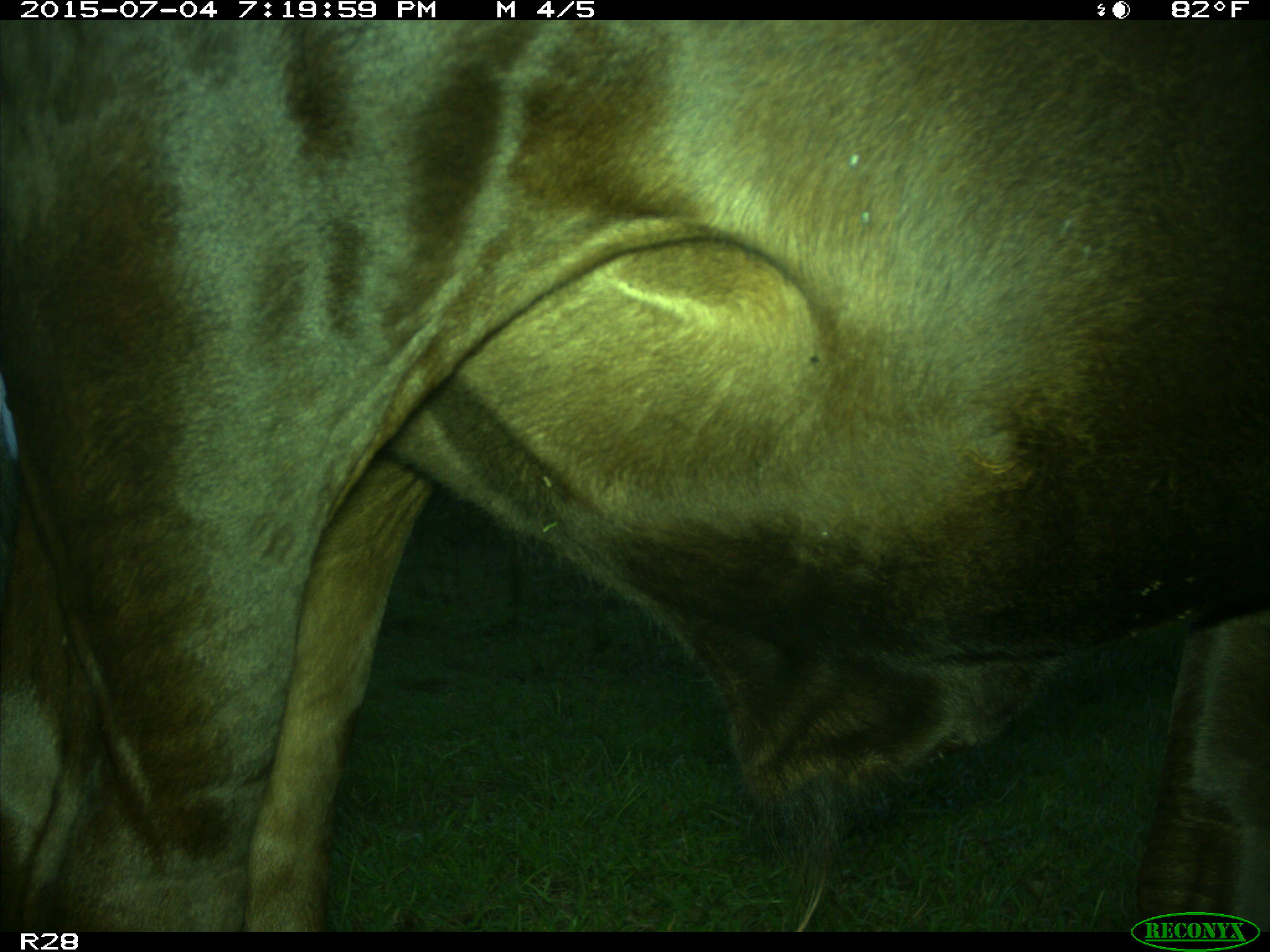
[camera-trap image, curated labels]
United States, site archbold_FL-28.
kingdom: Animalia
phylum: Chordata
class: Mammalia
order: Artiodactyla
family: Bovidae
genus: Bos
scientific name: Bos taurus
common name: domestic cow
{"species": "Bos taurus (domestic cow)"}